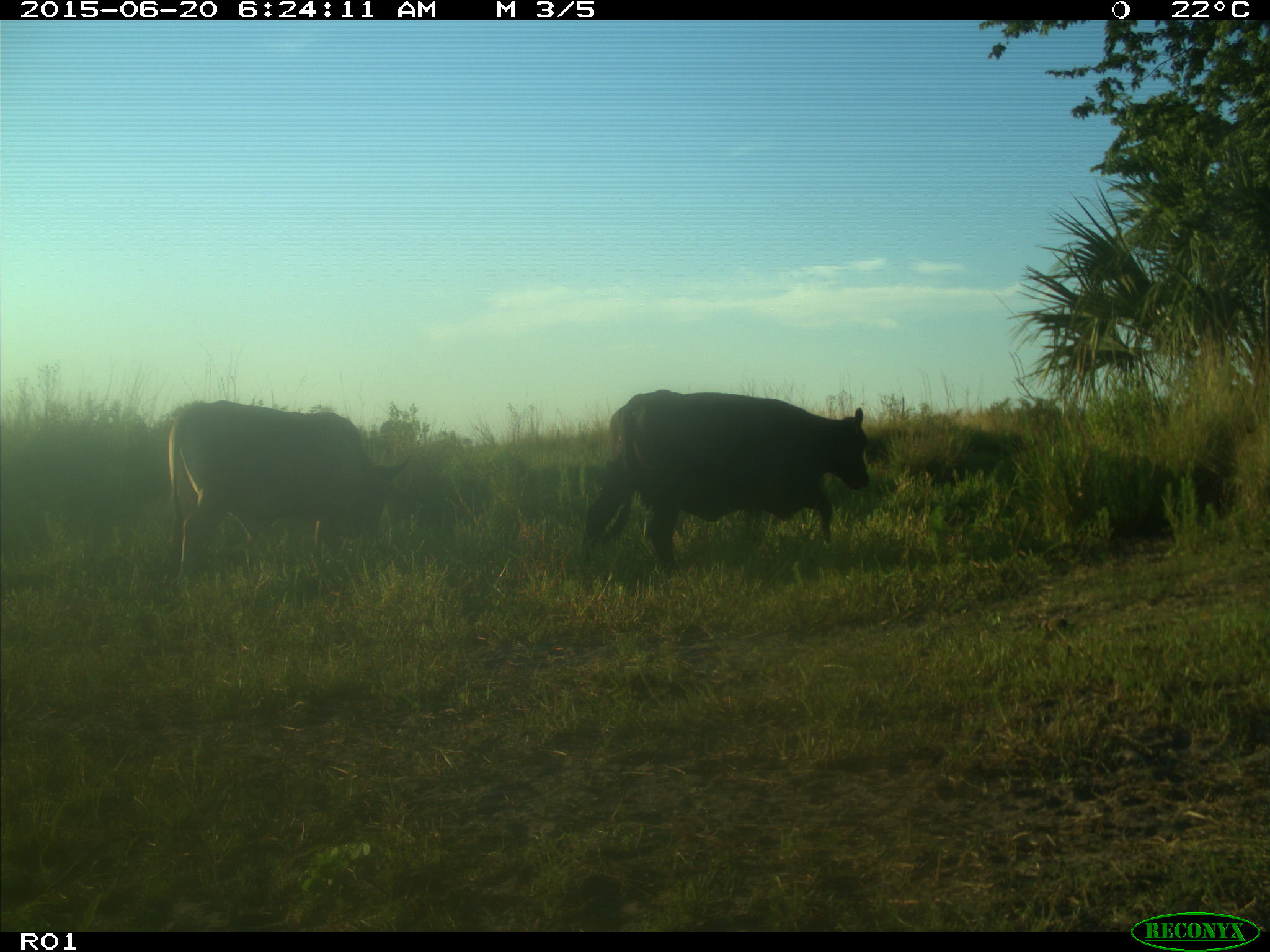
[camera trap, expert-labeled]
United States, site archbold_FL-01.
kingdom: Animalia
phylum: Chordata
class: Mammalia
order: Artiodactyla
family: Bovidae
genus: Bos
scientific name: Bos taurus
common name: domestic cow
Bos taurus (domestic cow).